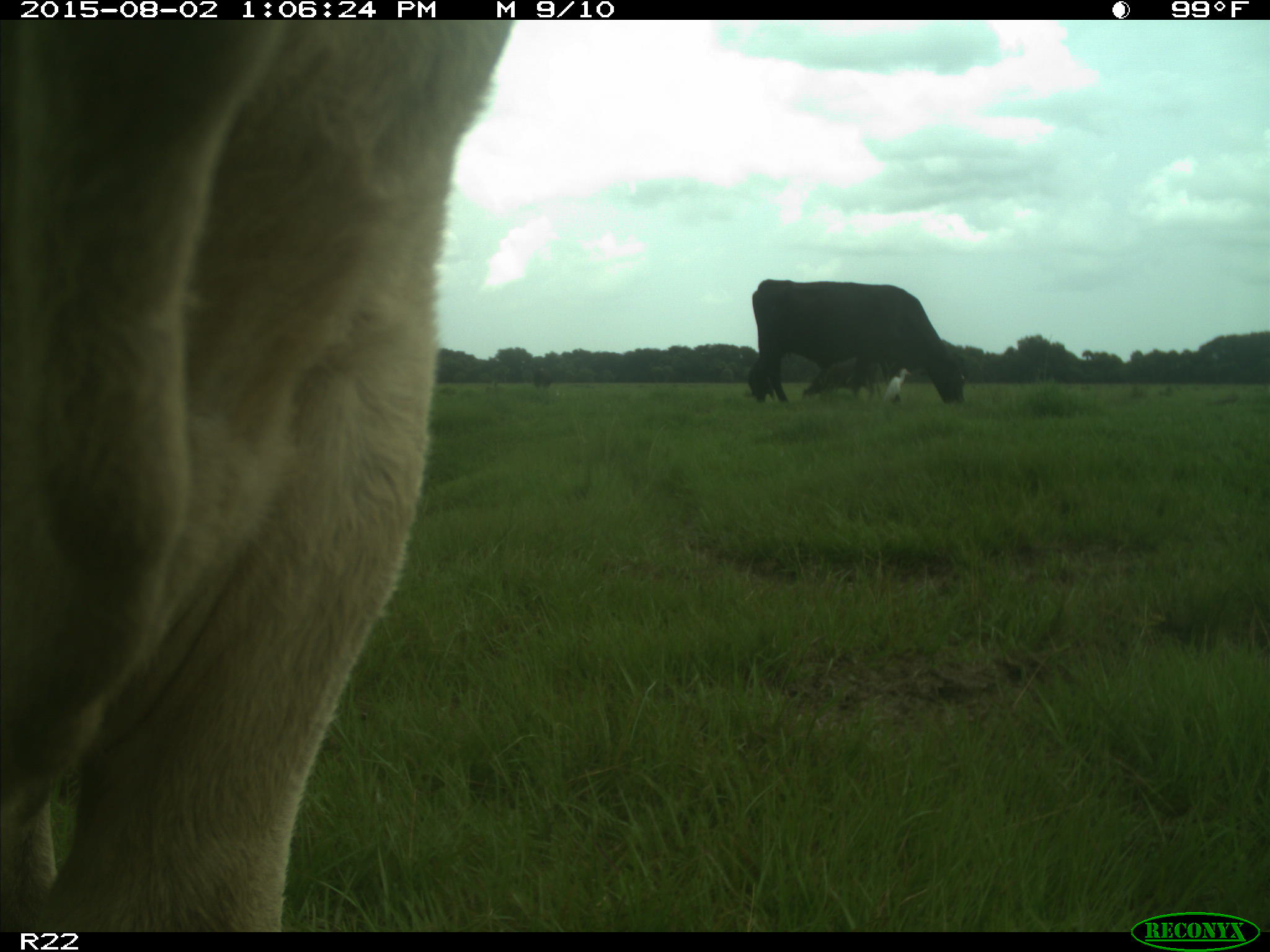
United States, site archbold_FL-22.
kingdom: Animalia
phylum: Chordata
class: Mammalia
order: Artiodactyla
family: Bovidae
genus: Bos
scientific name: Bos taurus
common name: domestic cow